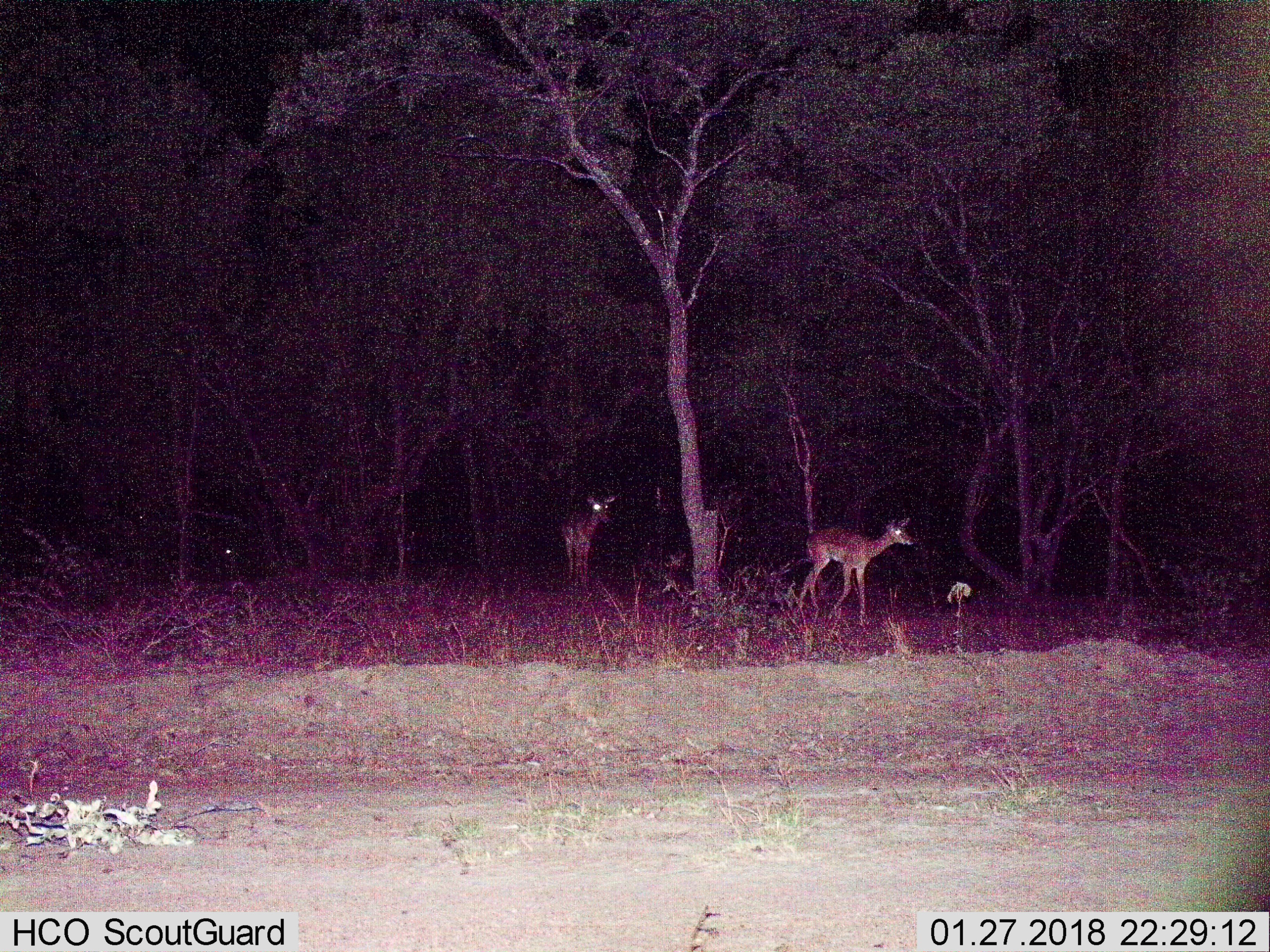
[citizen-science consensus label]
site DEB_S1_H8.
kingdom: Animalia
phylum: Chordata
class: Mammalia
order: Artiodactyla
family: Bovidae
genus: Aepyceros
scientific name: Aepyceros melampus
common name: impala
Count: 3.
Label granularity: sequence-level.